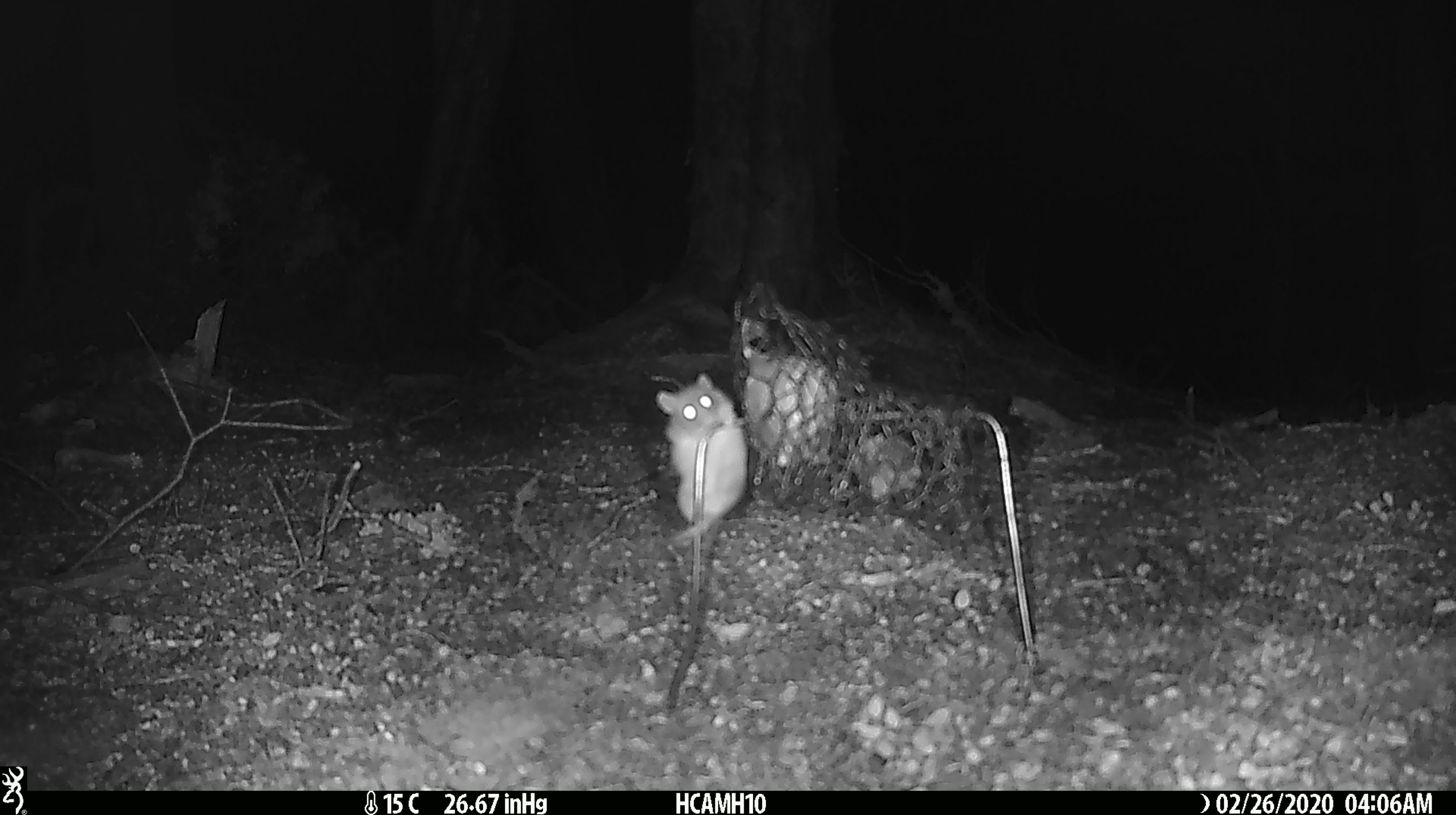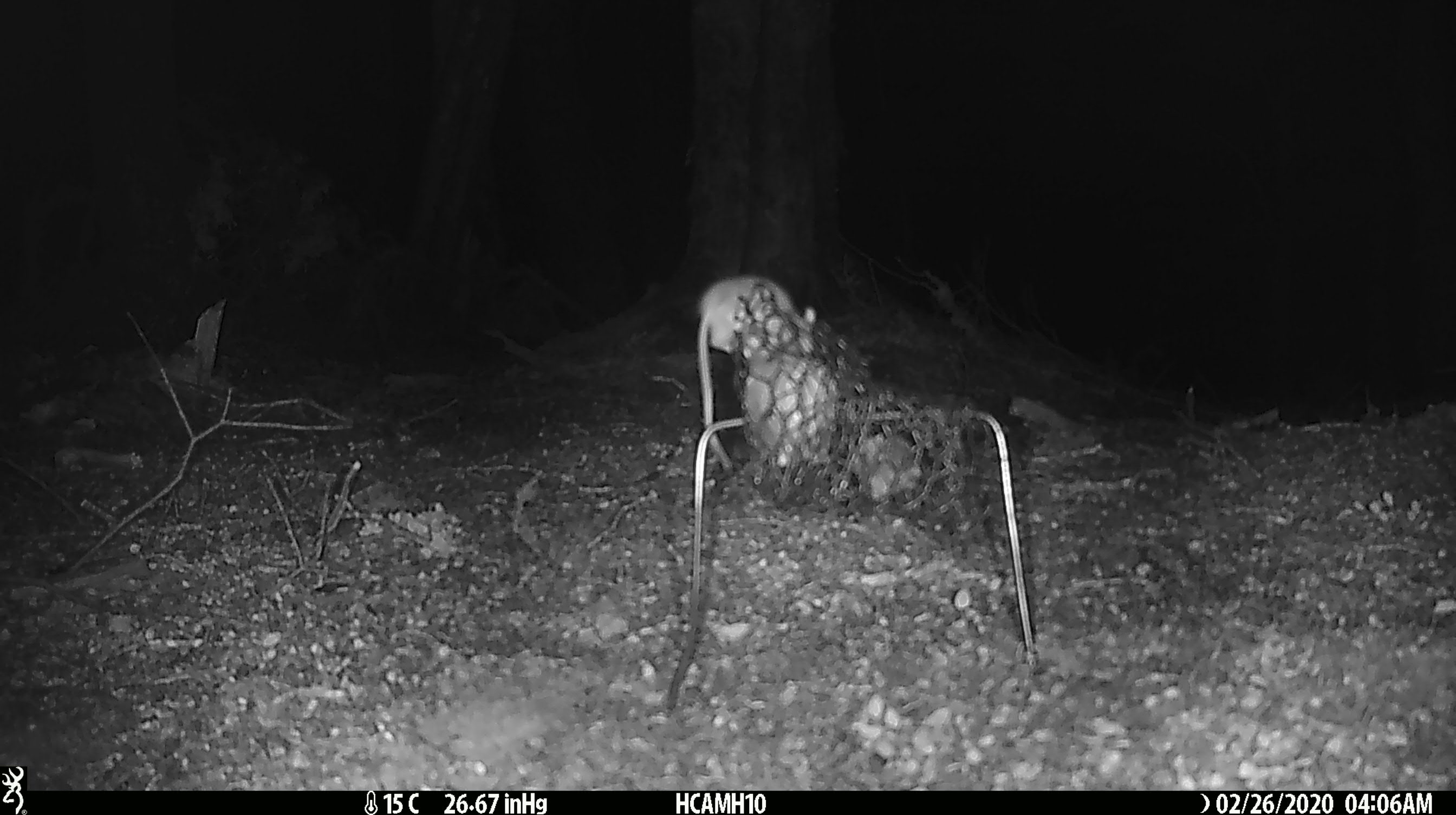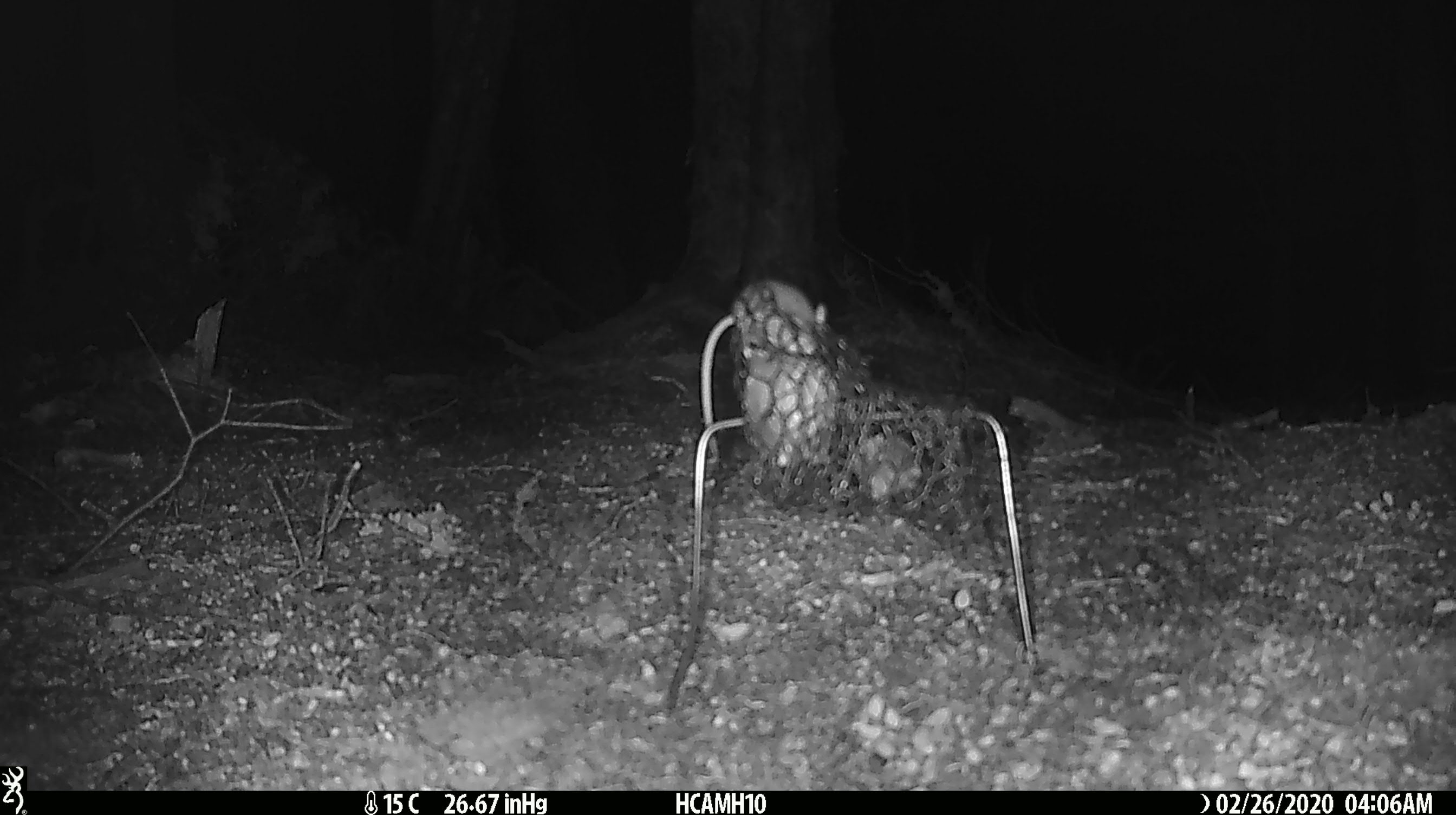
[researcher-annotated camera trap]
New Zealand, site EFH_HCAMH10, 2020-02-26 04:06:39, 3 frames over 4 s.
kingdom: Animalia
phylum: Chordata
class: Mammalia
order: Rodentia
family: Muridae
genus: Mus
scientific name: Mus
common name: mouse